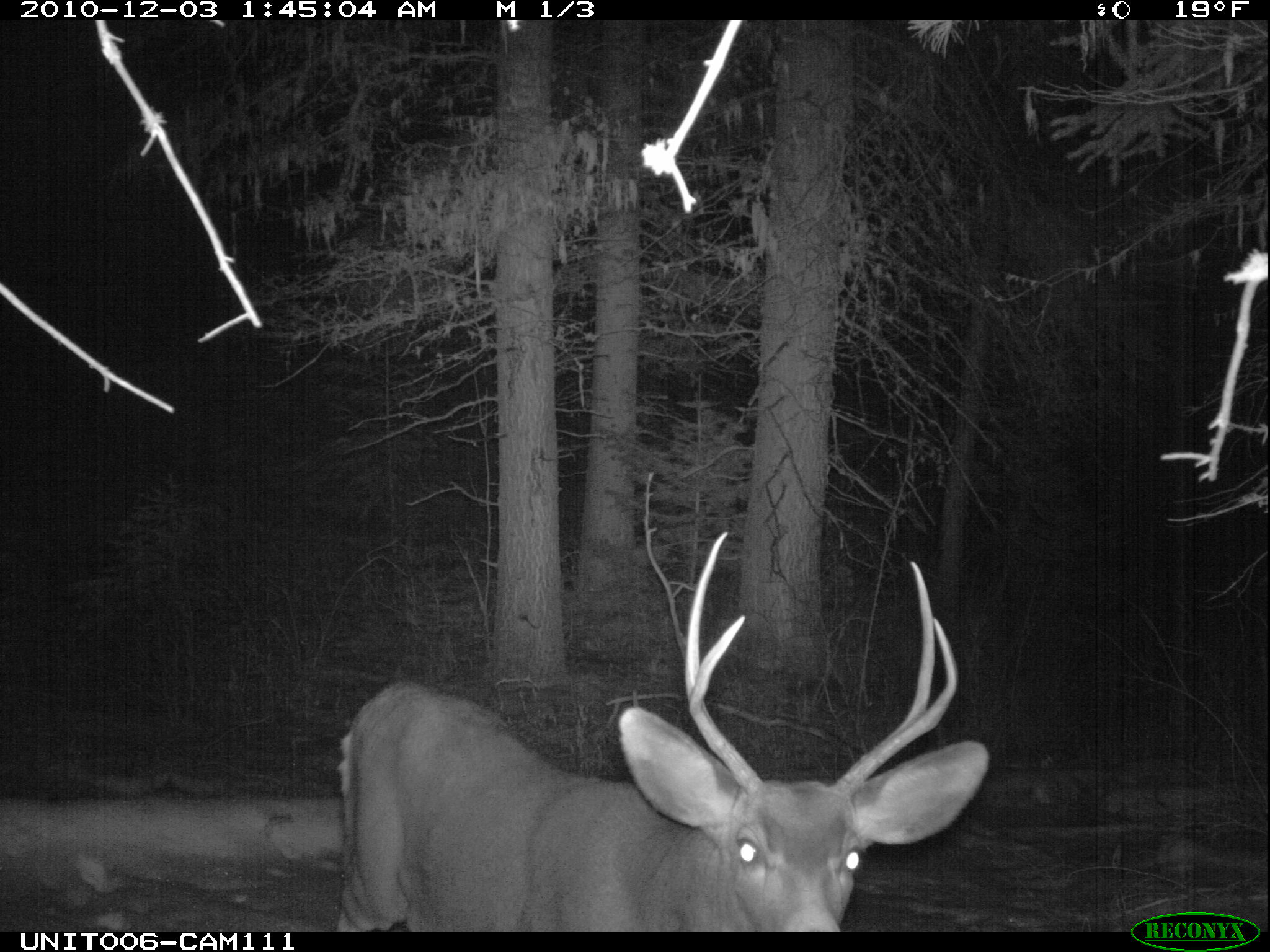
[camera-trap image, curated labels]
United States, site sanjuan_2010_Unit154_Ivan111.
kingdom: Animalia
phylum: Chordata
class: Mammalia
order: Artiodactyla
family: Cervidae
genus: Odocoileus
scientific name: Odocoileus hemionus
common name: mule deer